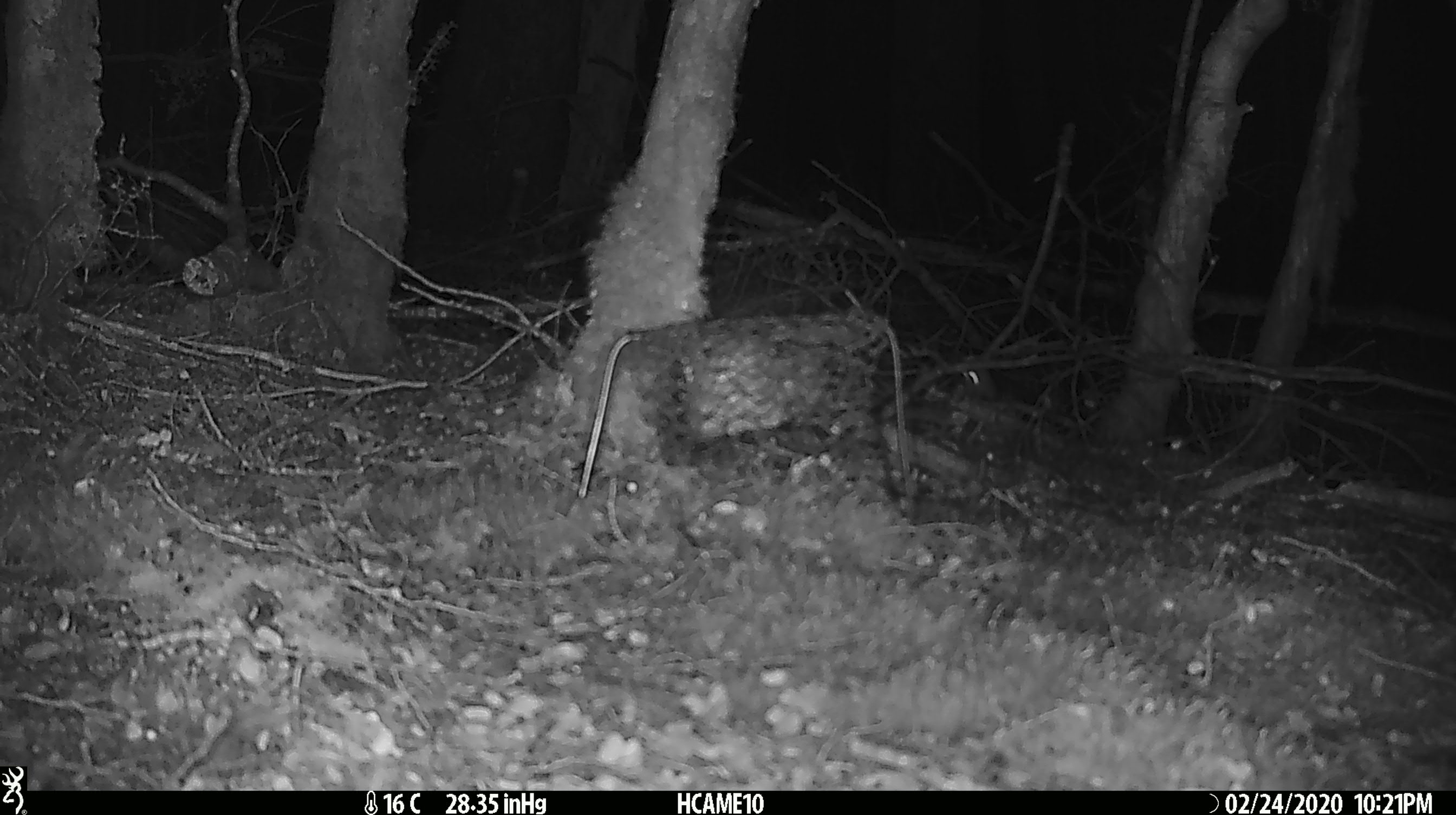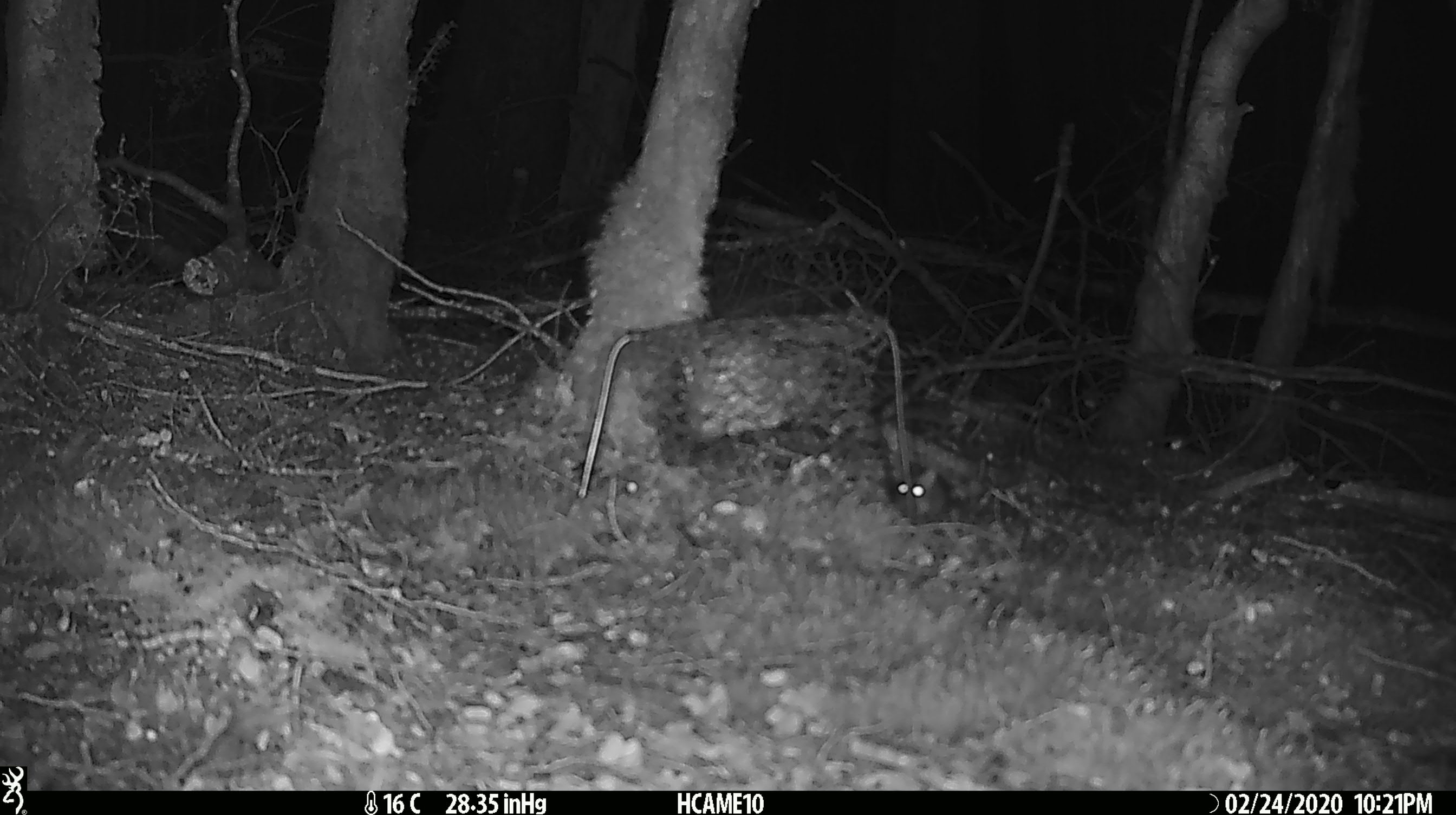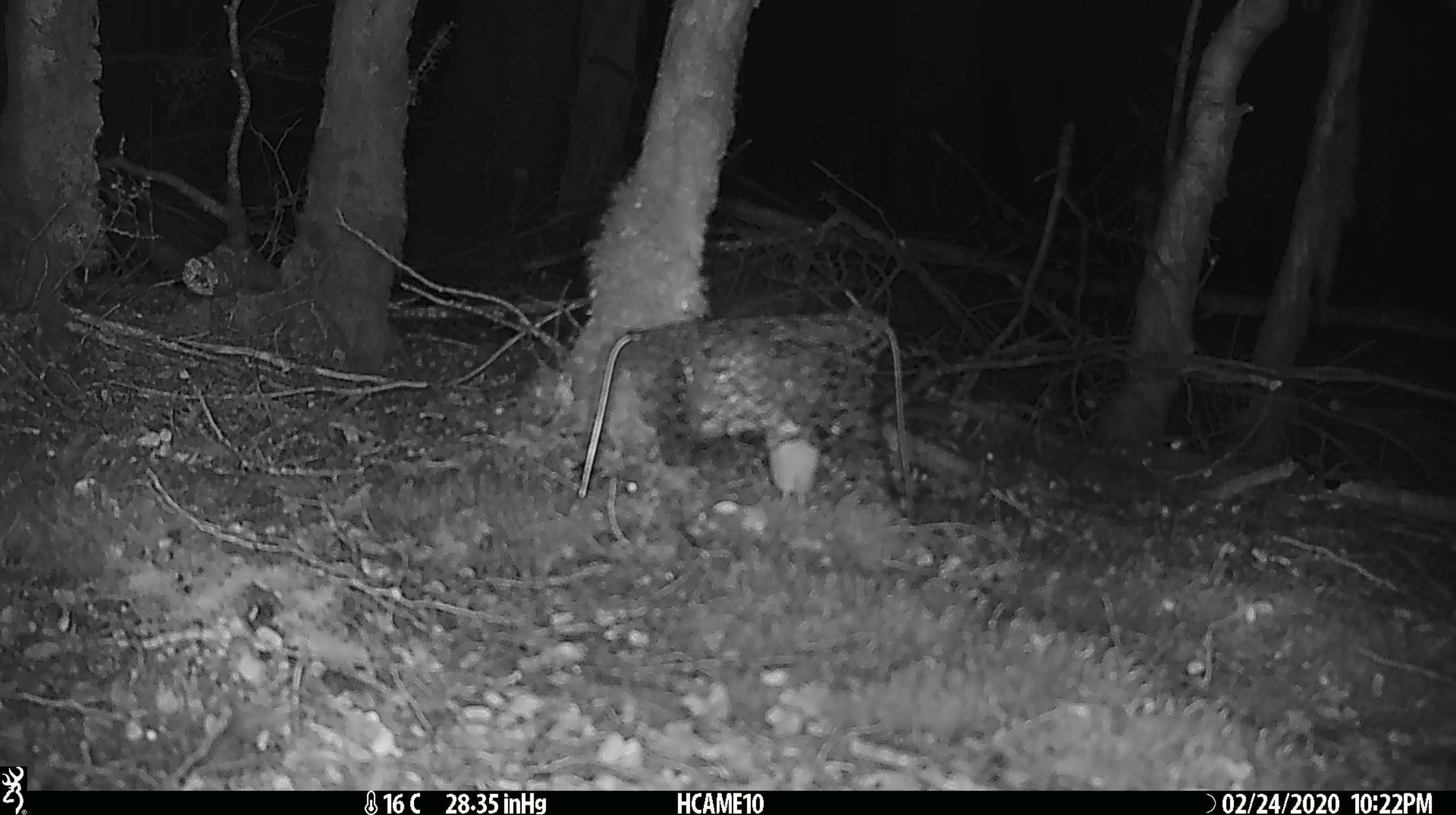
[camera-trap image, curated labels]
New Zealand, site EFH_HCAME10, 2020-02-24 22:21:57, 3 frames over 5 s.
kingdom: Animalia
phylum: Chordata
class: Mammalia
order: Rodentia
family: Muridae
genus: Mus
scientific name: Mus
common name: mouse